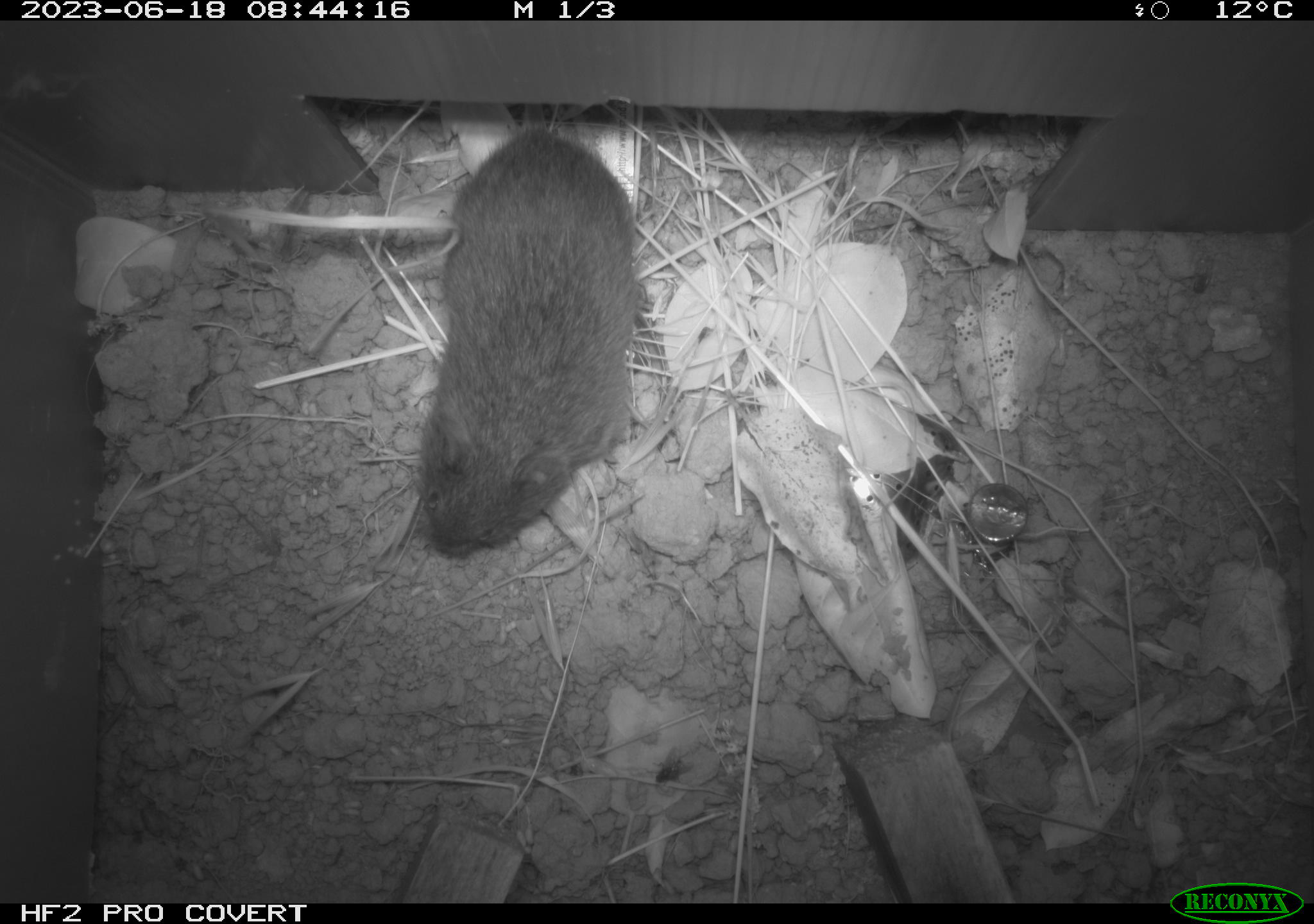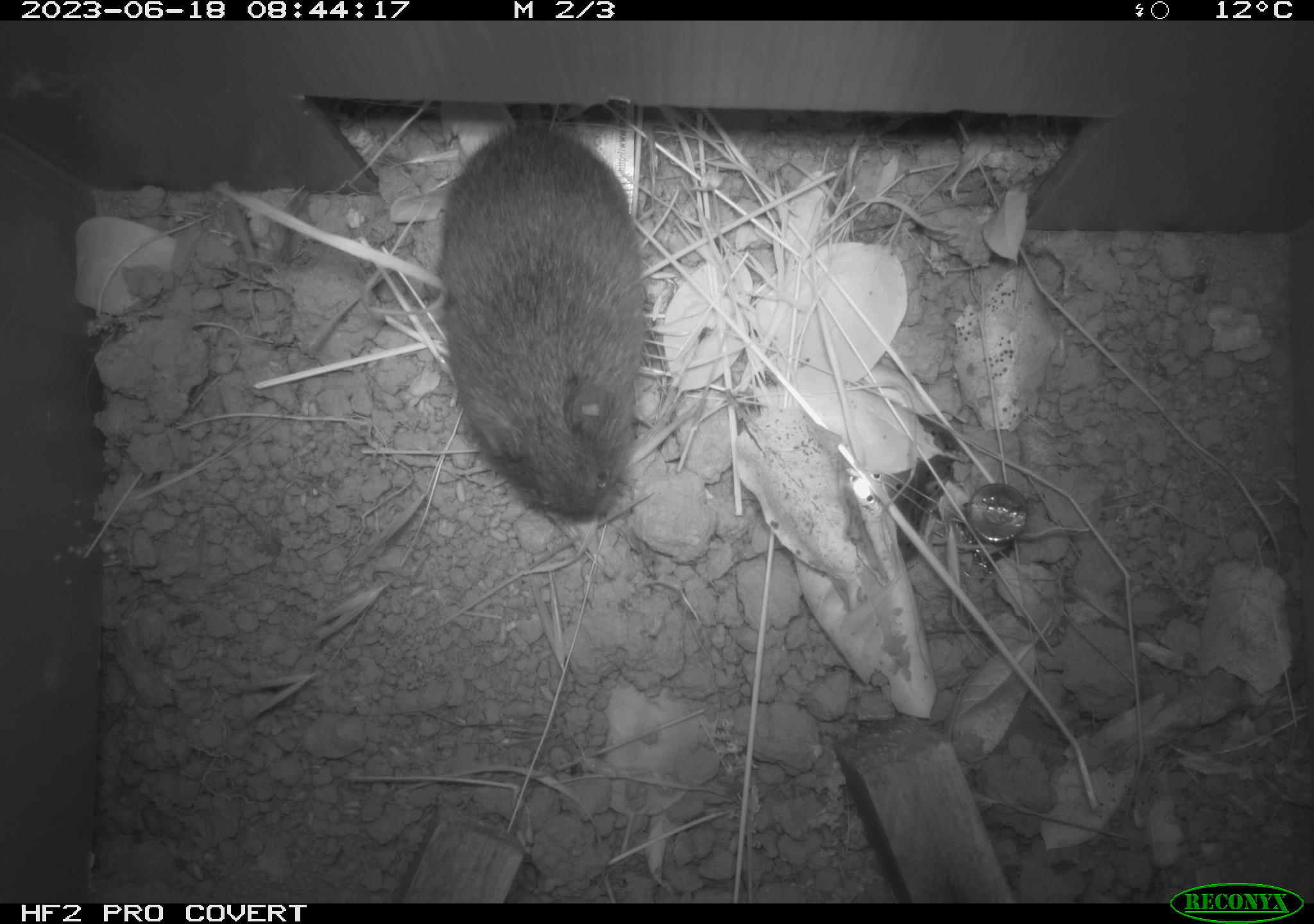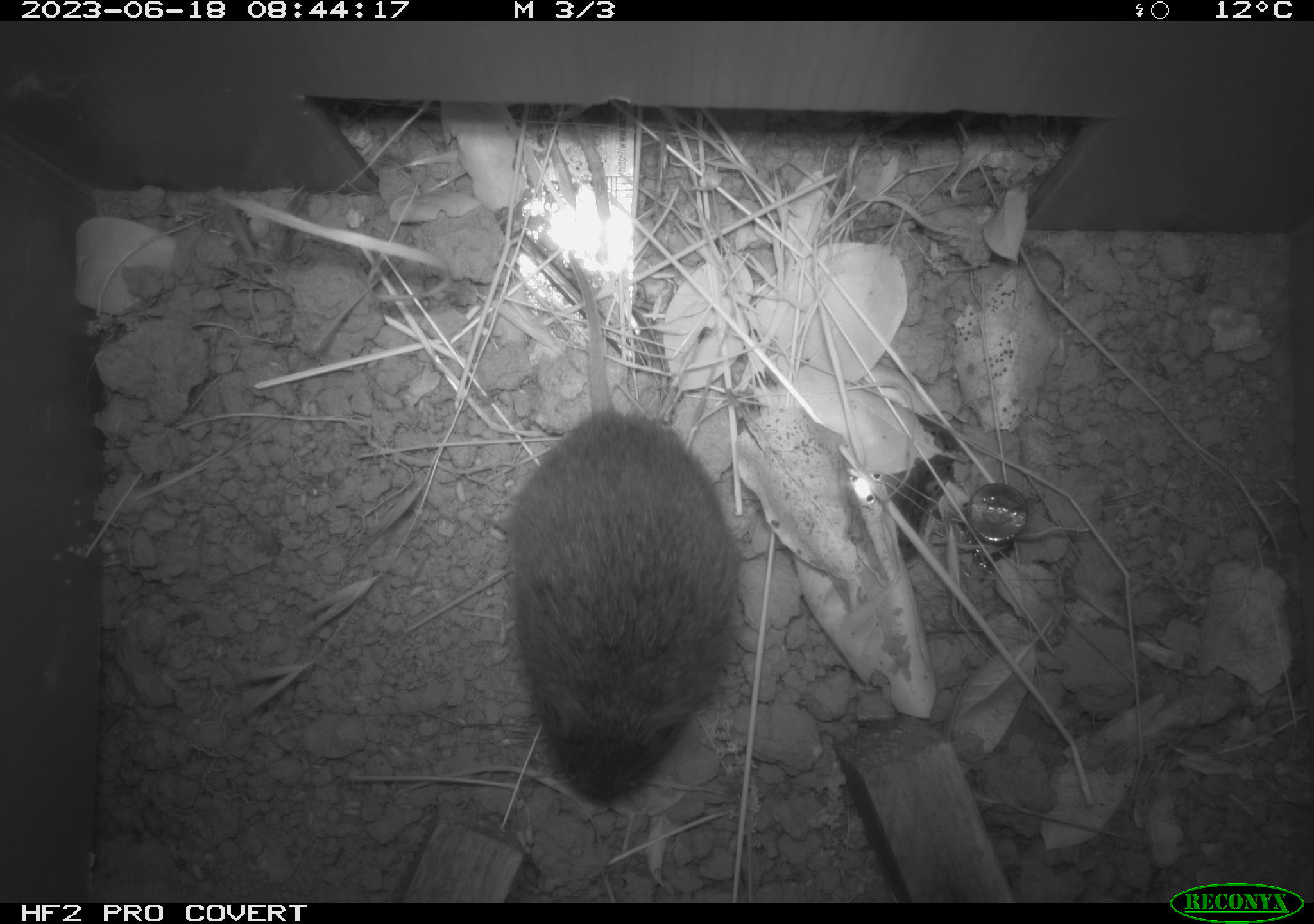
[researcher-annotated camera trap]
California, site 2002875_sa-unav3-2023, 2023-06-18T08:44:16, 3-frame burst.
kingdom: Animalia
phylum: Chordata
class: Mammalia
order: Rodentia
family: Cricetidae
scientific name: Arvicolinae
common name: voles, lemmings, and muskrats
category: arvicolinae subfamily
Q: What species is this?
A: Arvicolinae subfamily (voles, lemmings, and muskrats) (Arvicolinae).